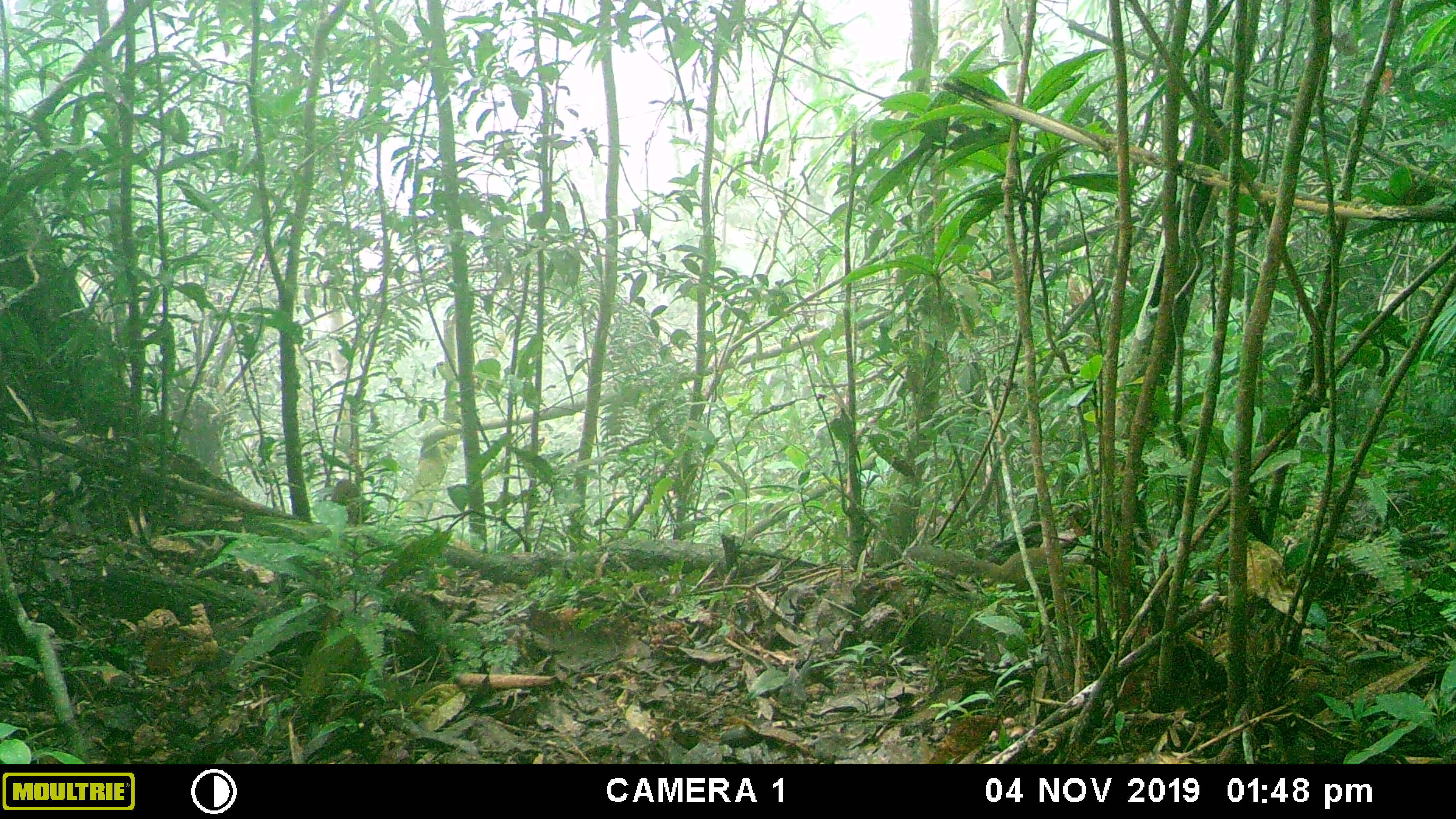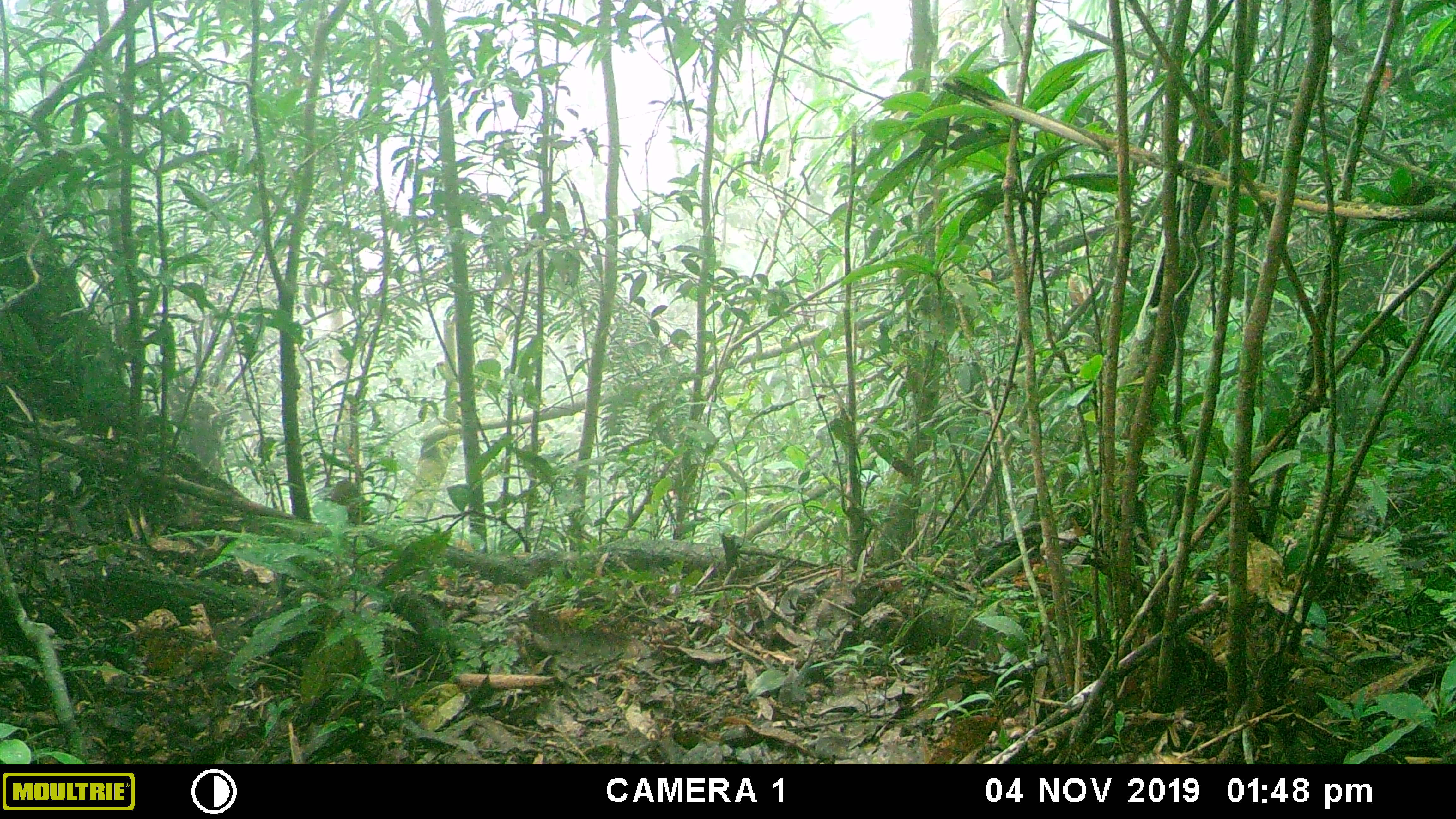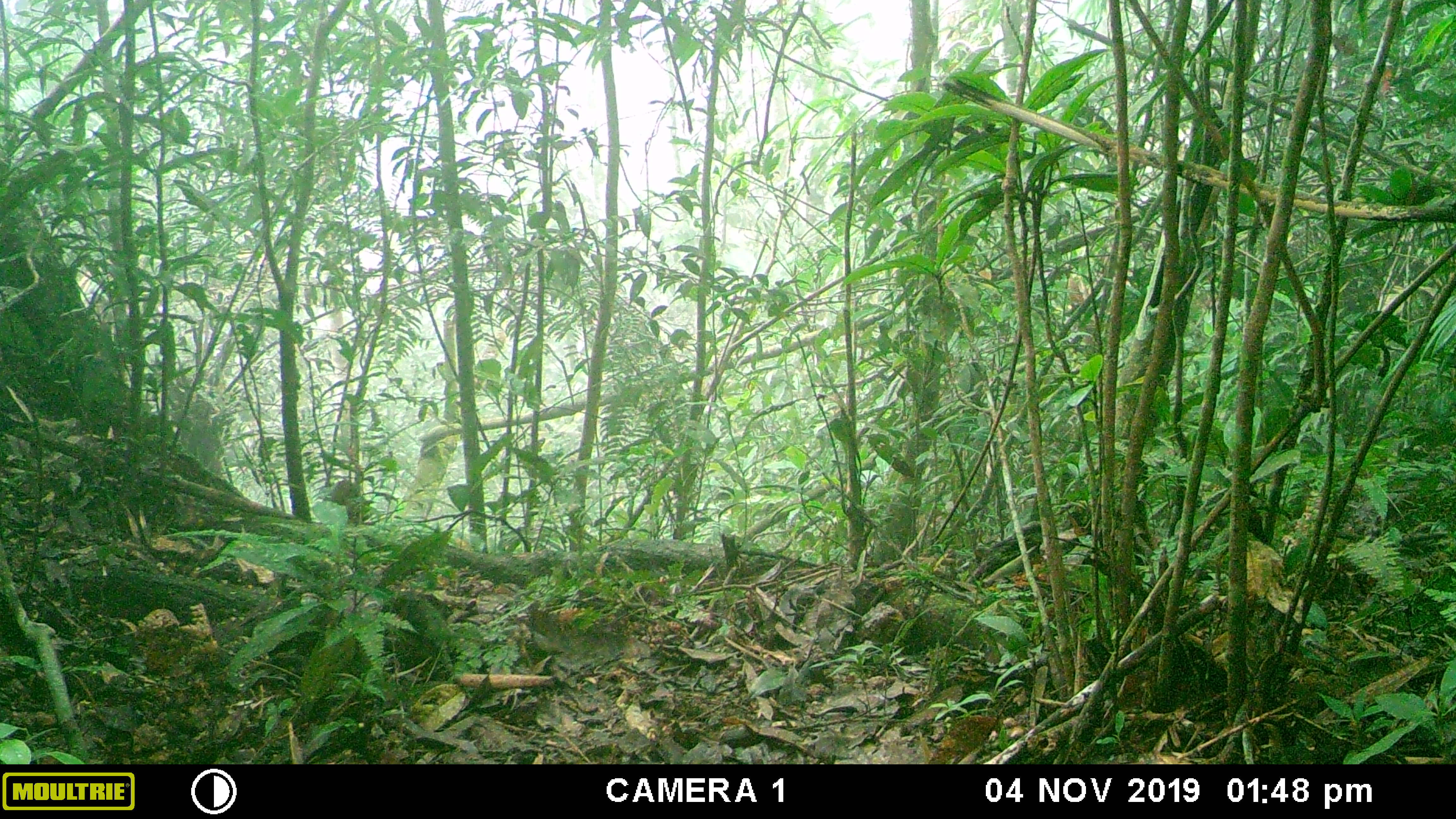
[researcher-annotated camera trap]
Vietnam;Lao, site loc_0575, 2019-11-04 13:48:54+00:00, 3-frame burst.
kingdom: Animalia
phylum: Chordata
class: Mammalia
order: Scandentia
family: Tupaiidae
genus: Tupaia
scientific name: Tupaia belangeri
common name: northern treeshrew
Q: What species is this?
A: Northern treeshrew (Tupaia belangeri).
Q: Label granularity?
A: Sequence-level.